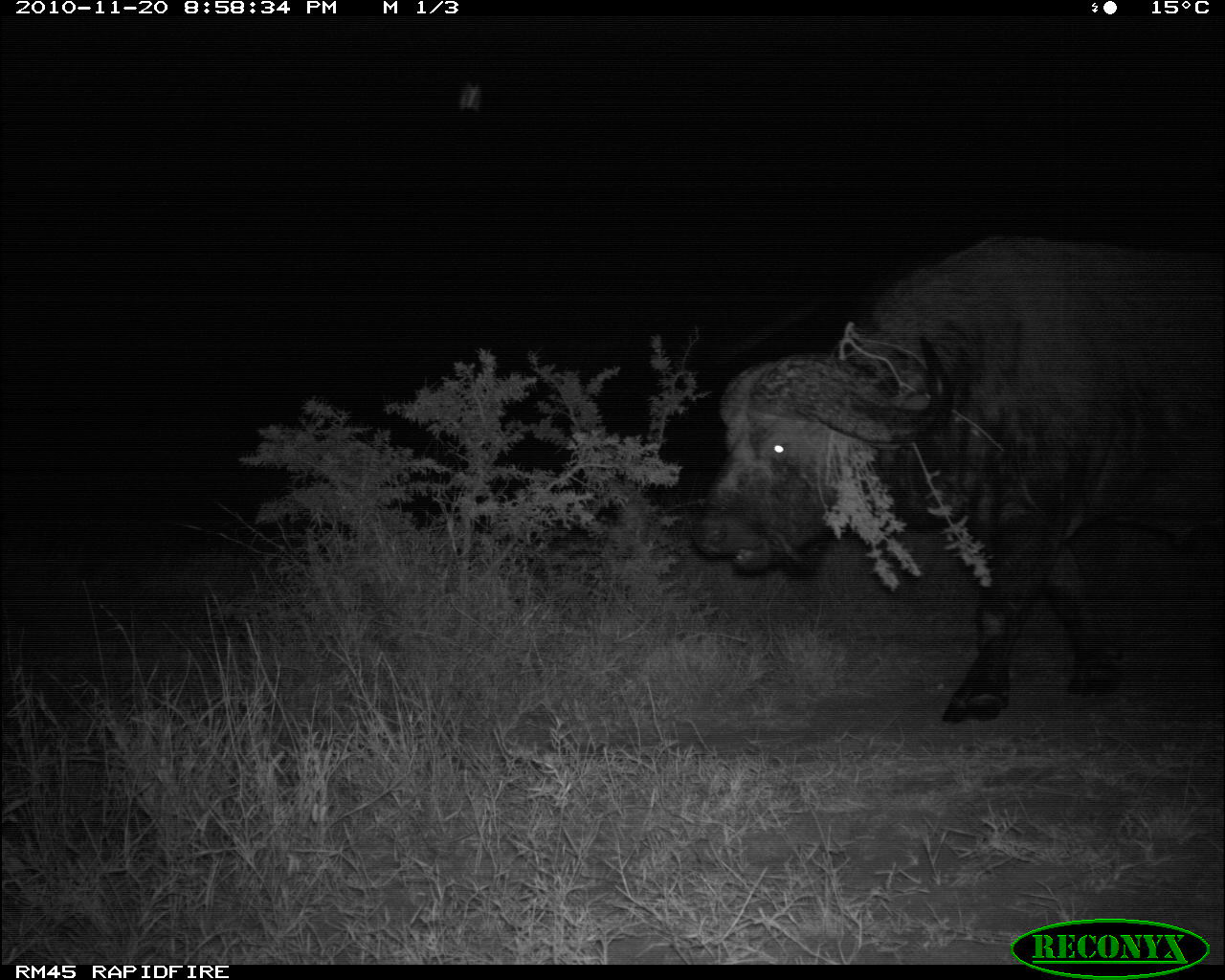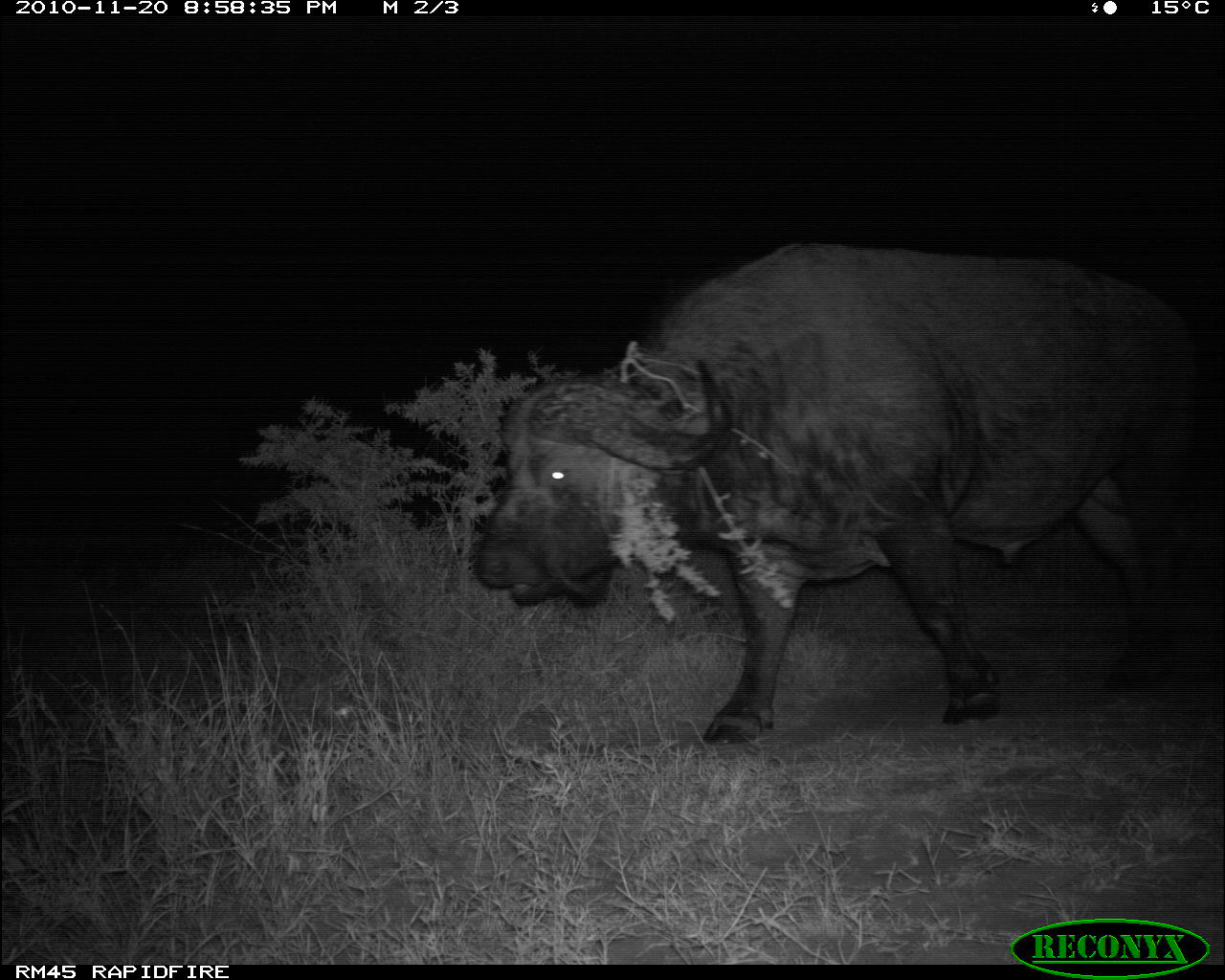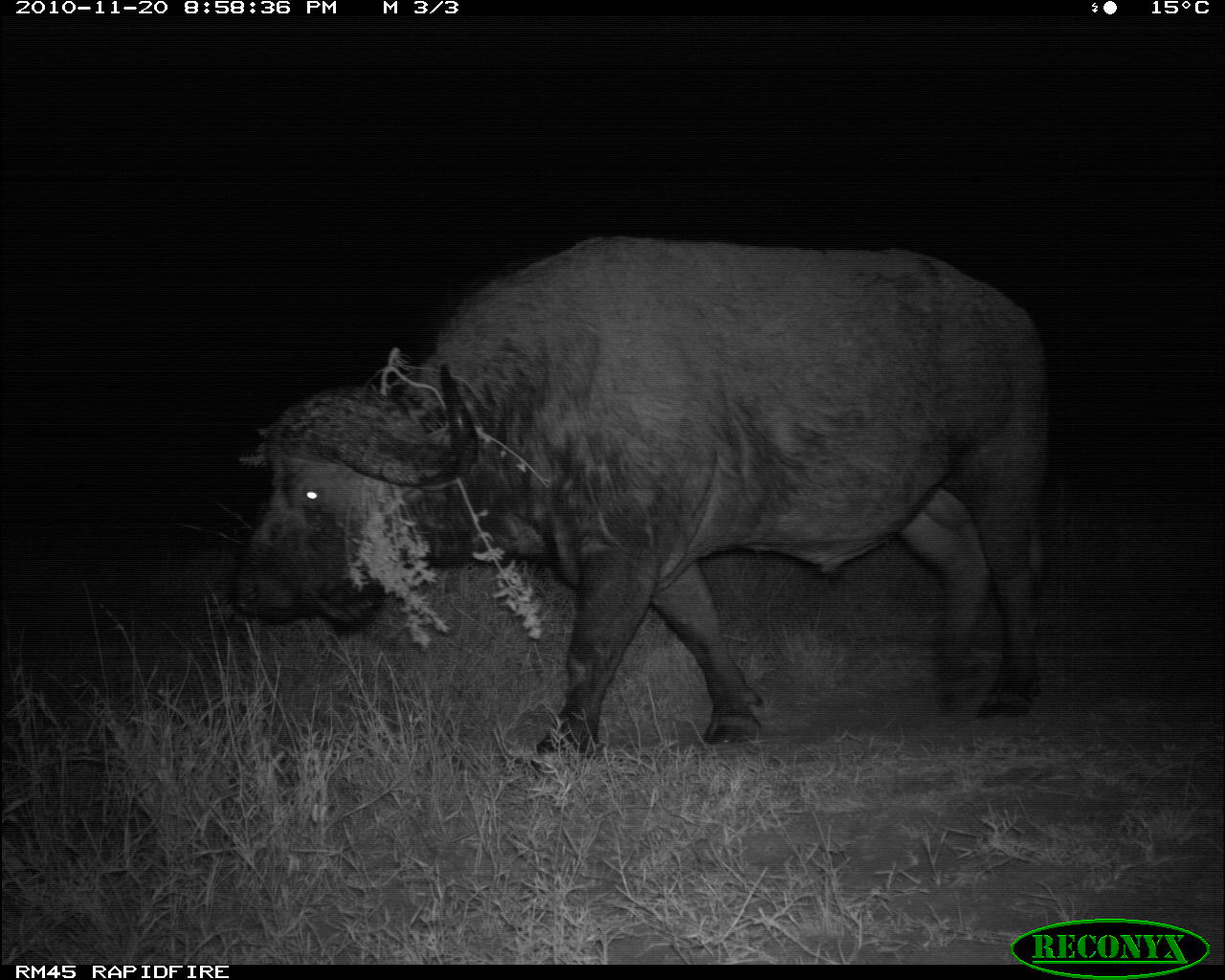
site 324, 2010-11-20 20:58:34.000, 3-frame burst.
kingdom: Animalia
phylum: Chordata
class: Mammalia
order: Artiodactyla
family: Bovidae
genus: Syncerus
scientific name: Syncerus caffer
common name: african buffalo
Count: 1.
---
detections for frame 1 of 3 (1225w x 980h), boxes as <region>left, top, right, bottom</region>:
syncerus caffer: <region>687, 227, 1225, 725</region>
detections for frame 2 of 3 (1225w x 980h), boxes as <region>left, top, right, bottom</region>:
syncerus caffer: <region>469, 239, 1225, 745</region>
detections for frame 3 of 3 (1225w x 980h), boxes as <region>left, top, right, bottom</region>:
syncerus caffer: <region>225, 229, 1055, 774</region>